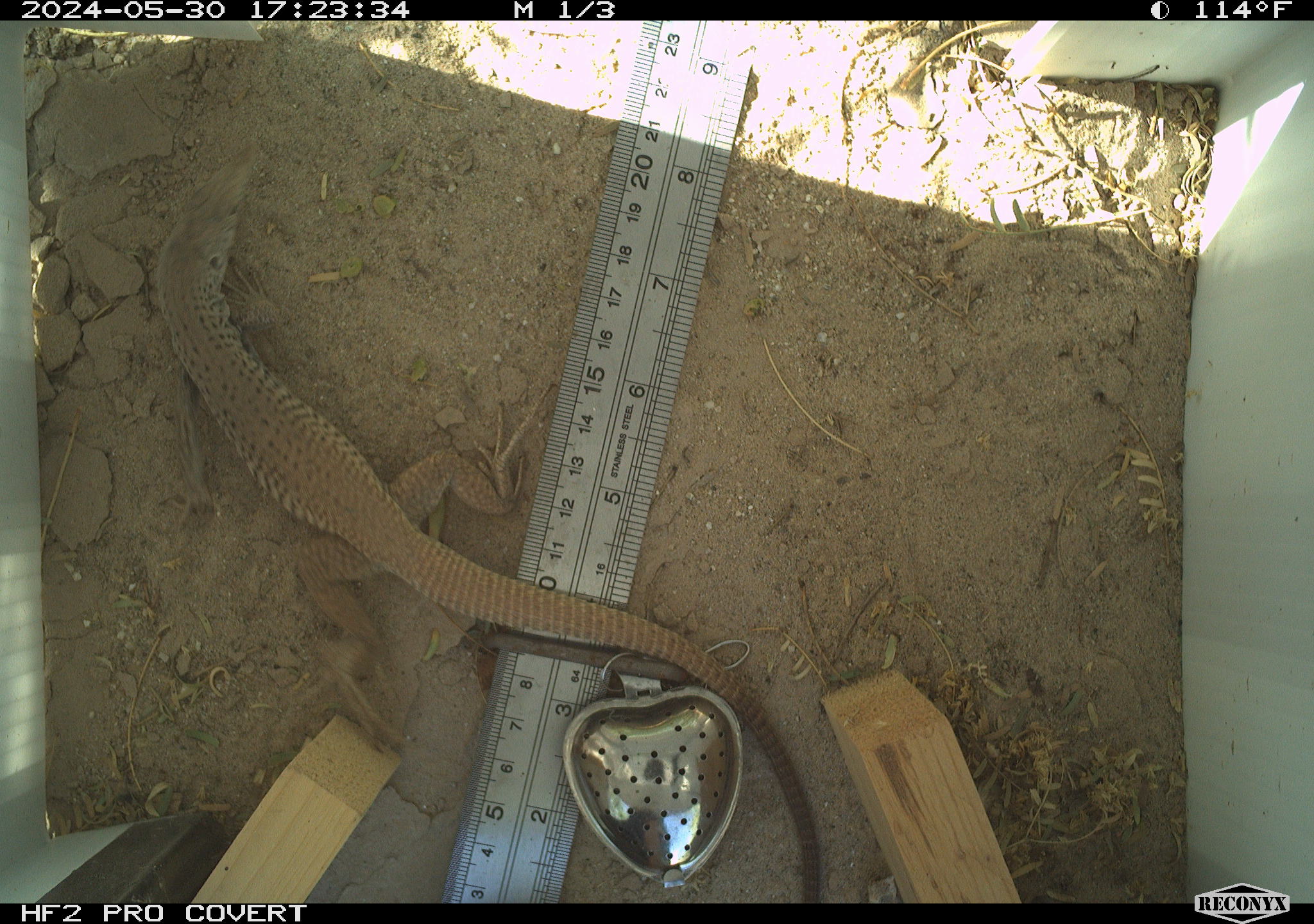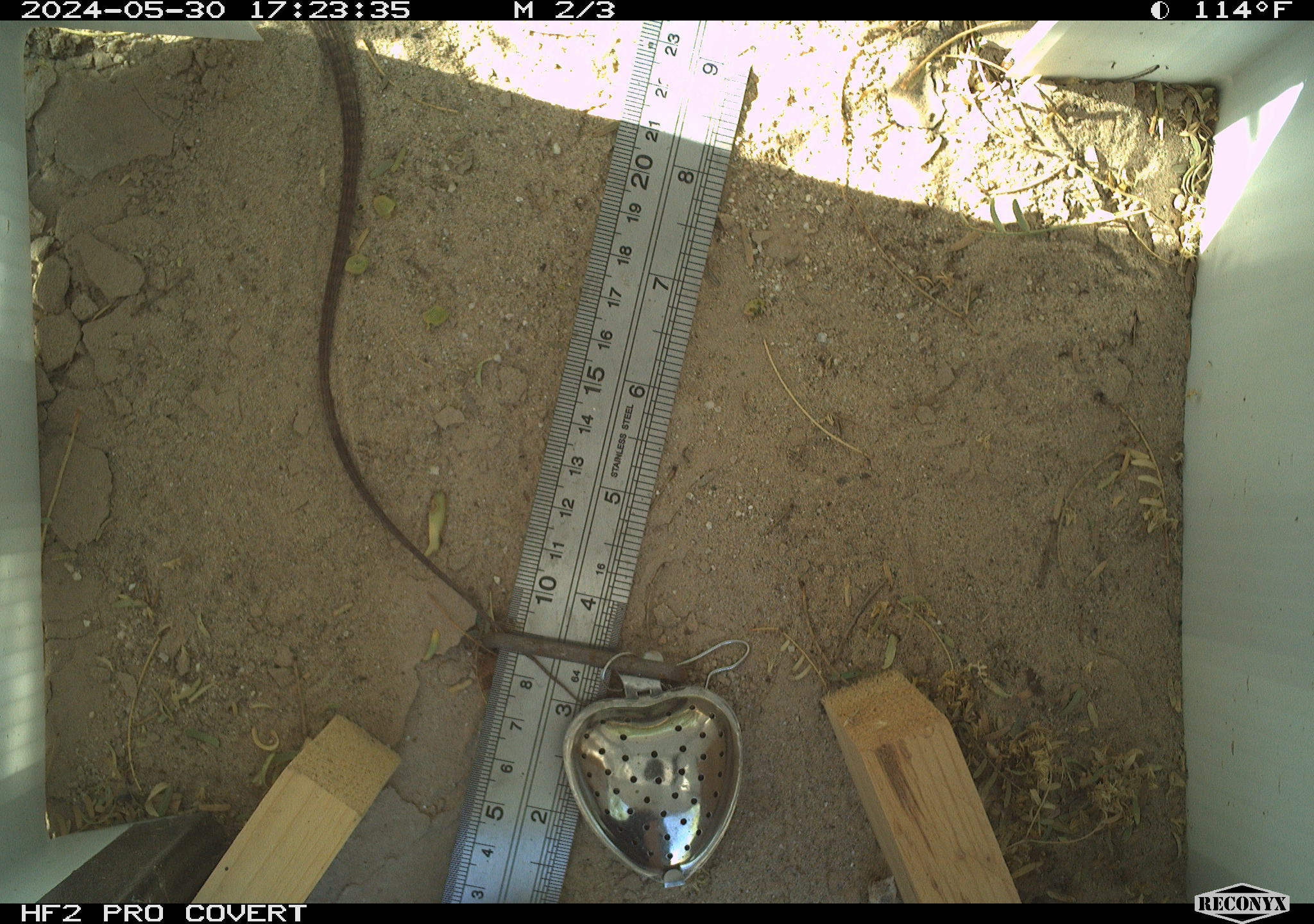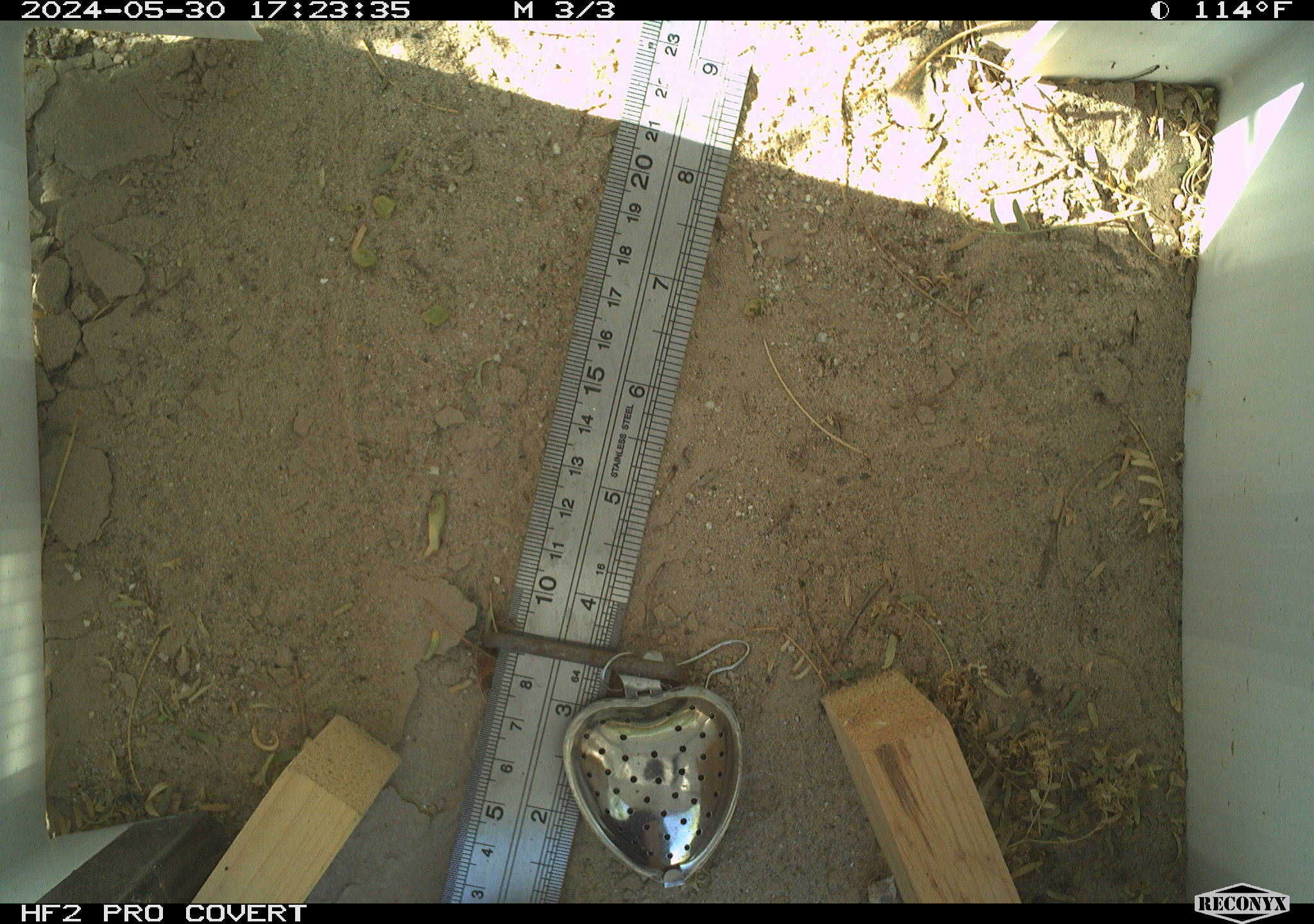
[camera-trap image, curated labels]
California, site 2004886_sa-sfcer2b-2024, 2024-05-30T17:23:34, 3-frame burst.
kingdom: Animalia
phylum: Chordata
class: Reptilia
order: Squamata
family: Teiidae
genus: Aspidoscelis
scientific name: Aspidoscelis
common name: whiptail lizards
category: aspidoscelis species